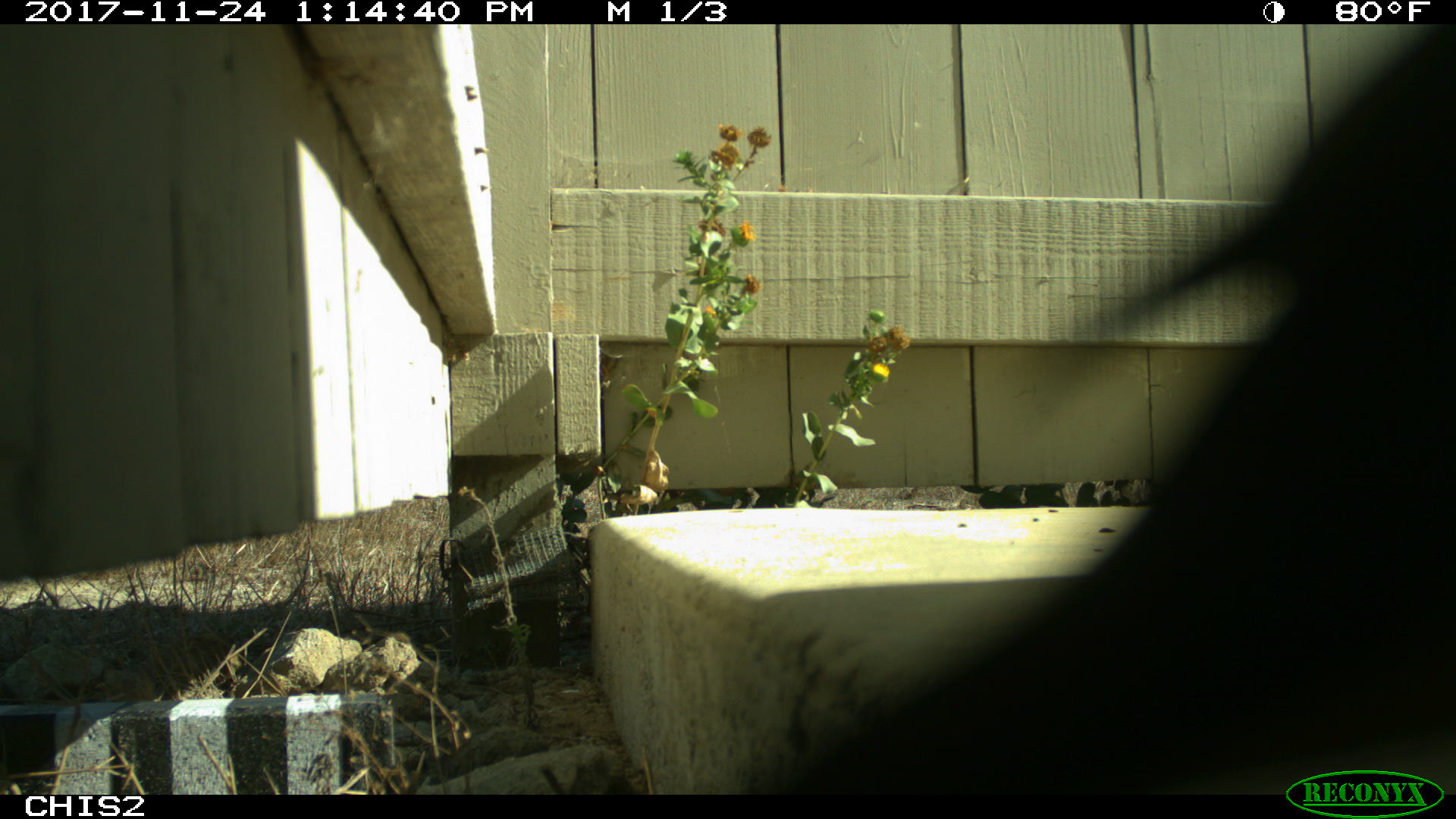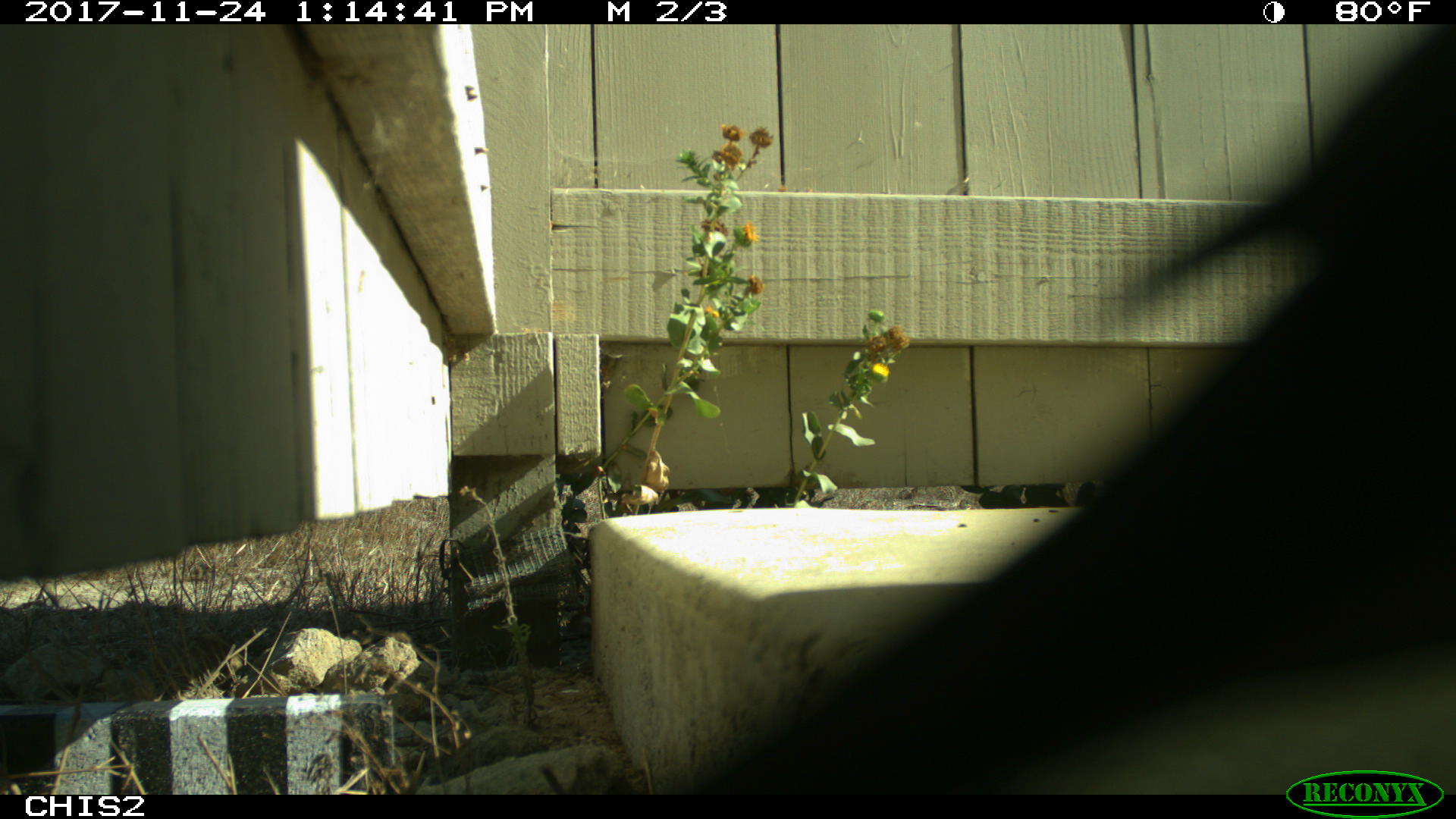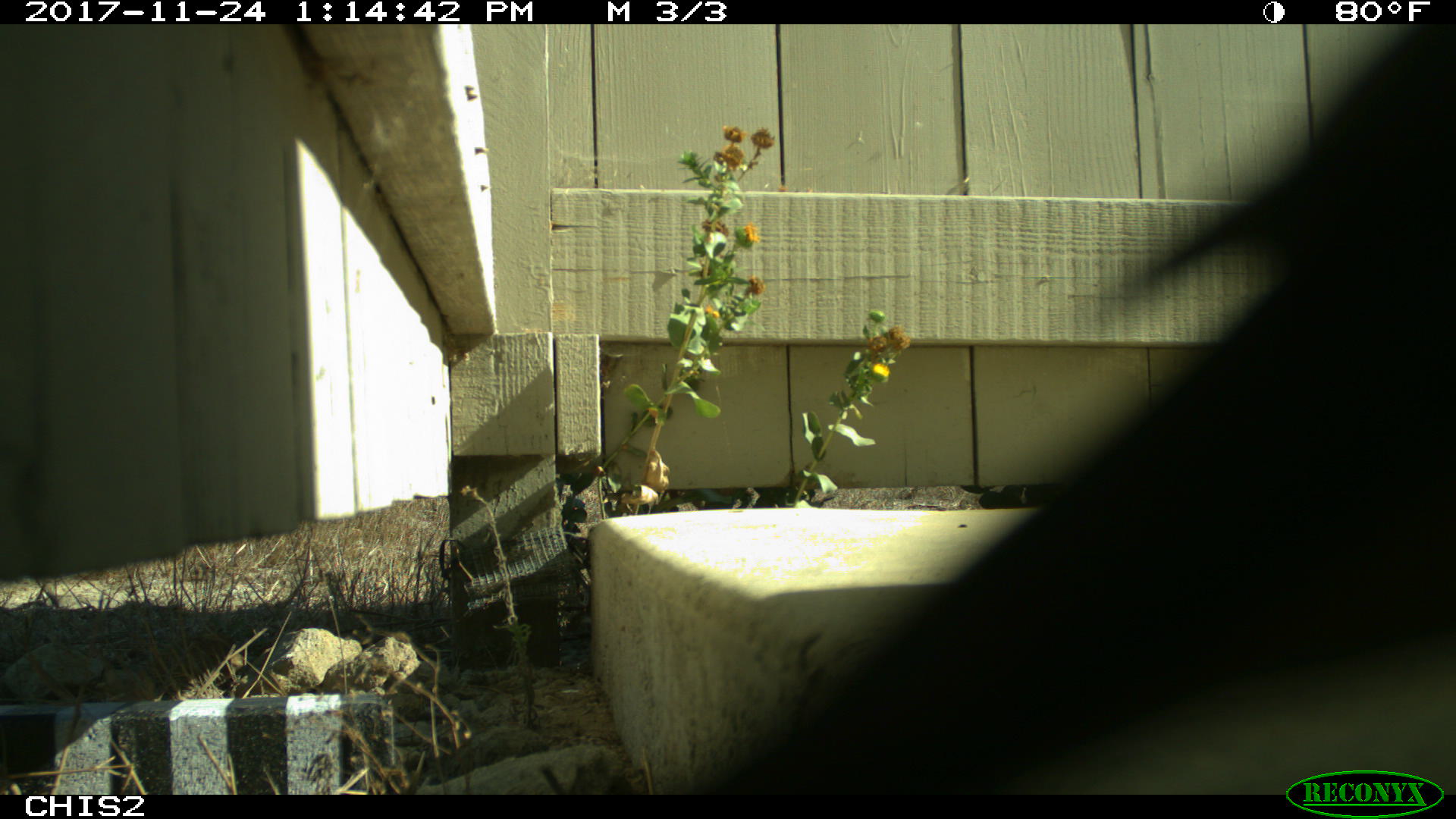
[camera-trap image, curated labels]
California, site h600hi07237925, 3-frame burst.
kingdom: Animalia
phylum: Chordata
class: Aves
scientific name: Aves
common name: bird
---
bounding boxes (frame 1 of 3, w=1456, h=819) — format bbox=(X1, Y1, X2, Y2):
bird: bbox=(789, 25, 1455, 792)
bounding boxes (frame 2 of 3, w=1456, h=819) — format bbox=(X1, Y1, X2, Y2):
bird: bbox=(693, 24, 1455, 795)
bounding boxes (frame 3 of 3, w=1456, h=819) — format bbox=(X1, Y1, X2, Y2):
bird: bbox=(710, 23, 1455, 793)